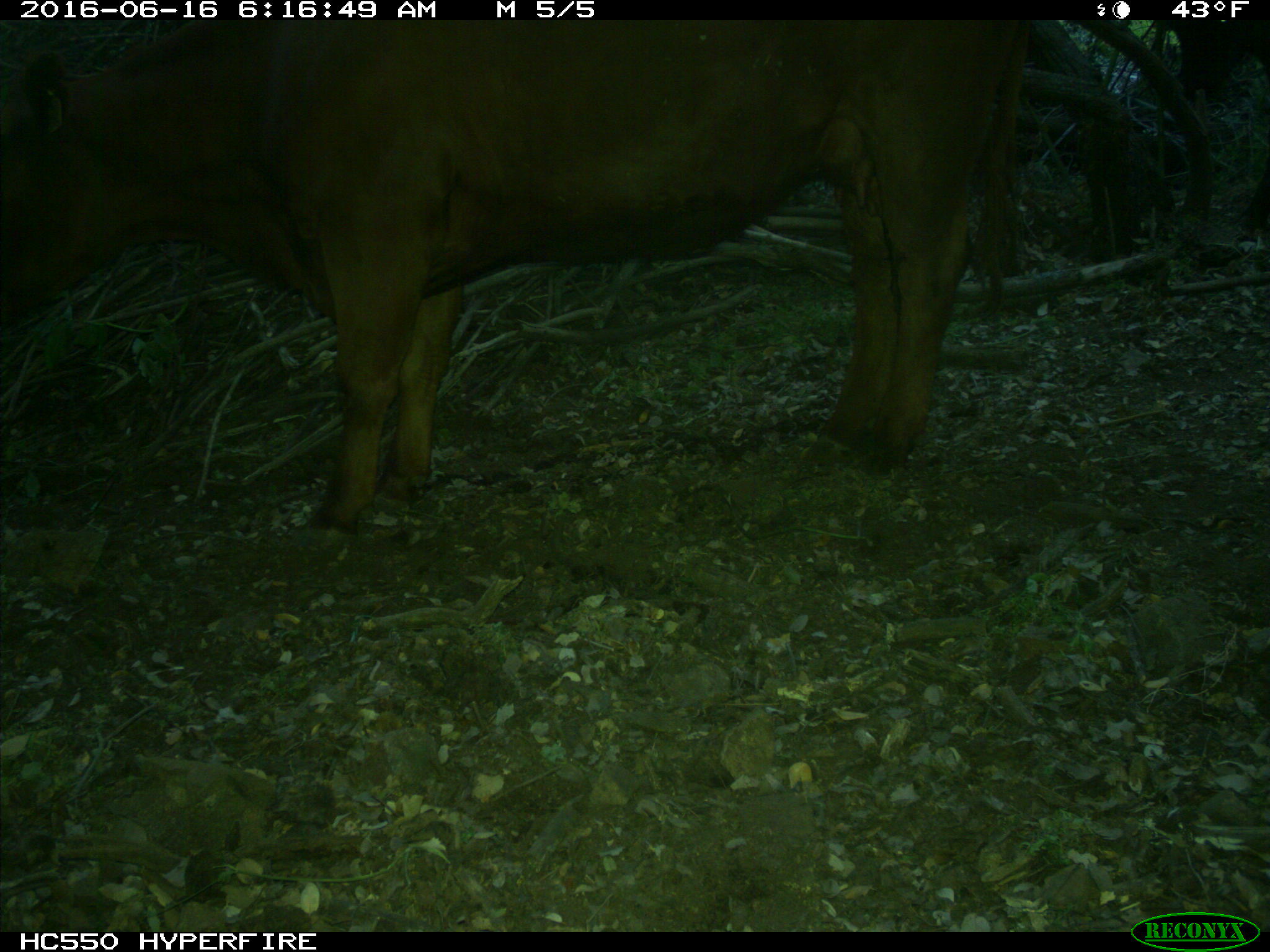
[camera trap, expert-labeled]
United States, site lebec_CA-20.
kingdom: Animalia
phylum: Chordata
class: Mammalia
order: Artiodactyla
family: Bovidae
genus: Bos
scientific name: Bos taurus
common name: domestic cow